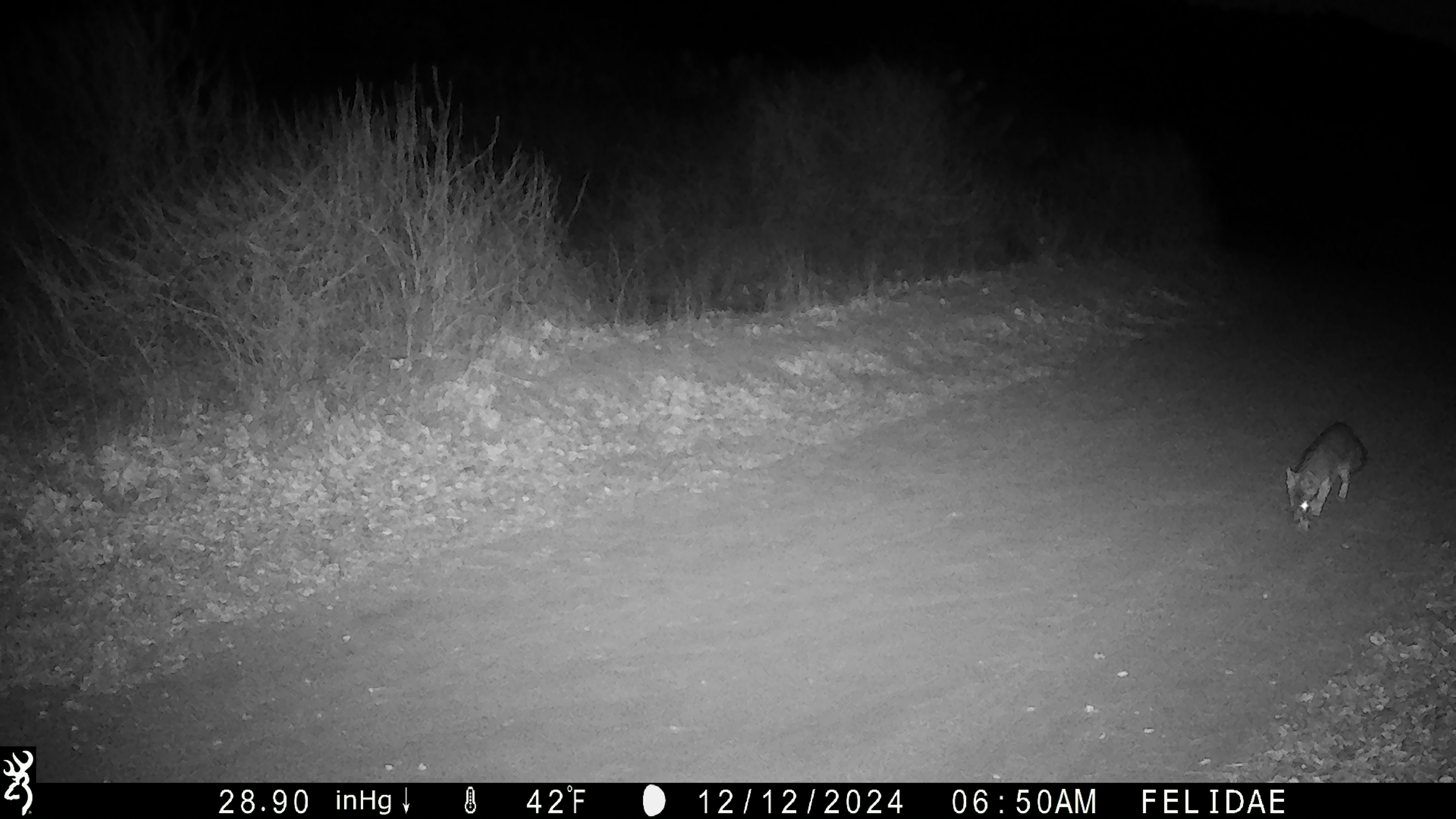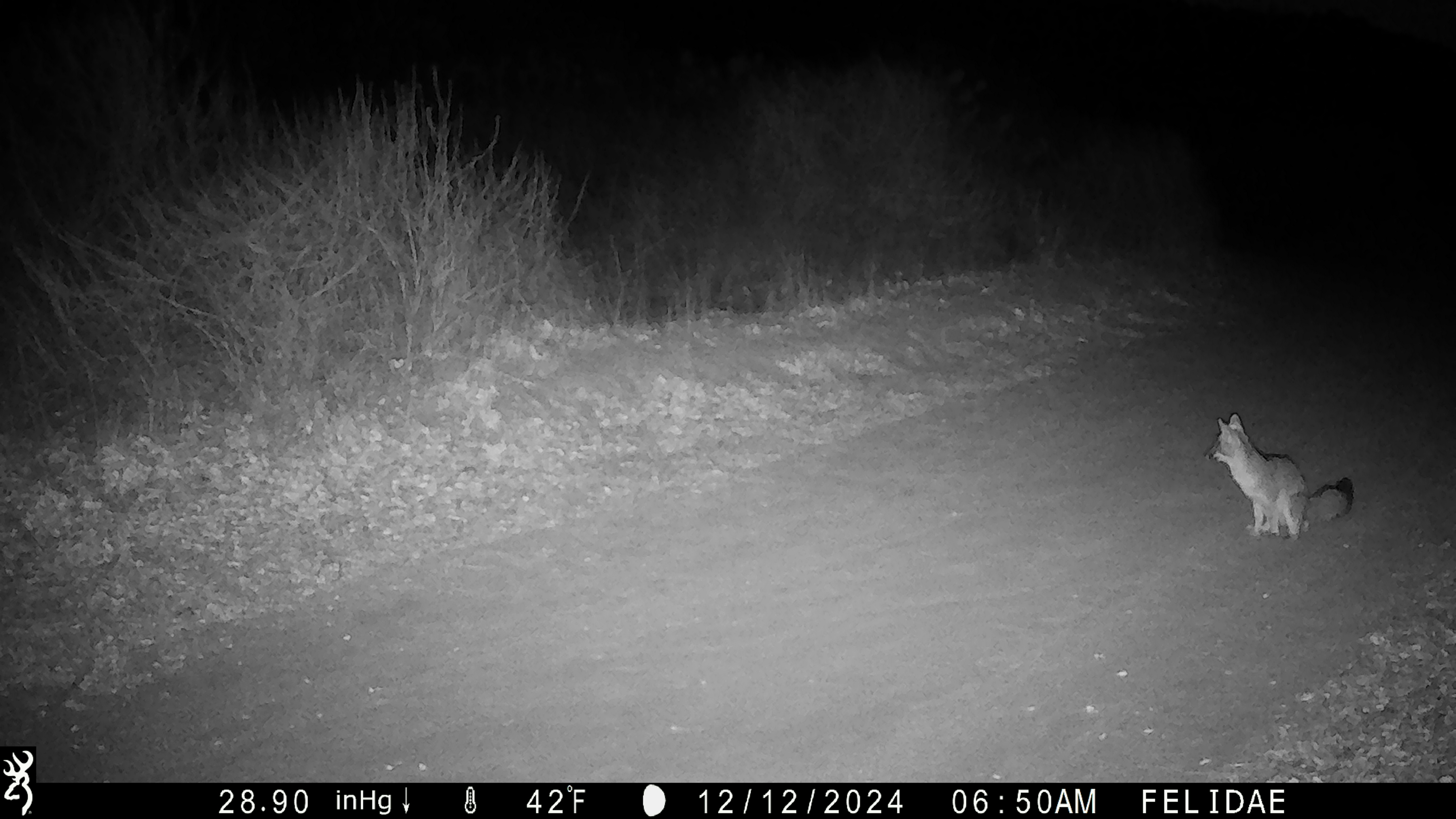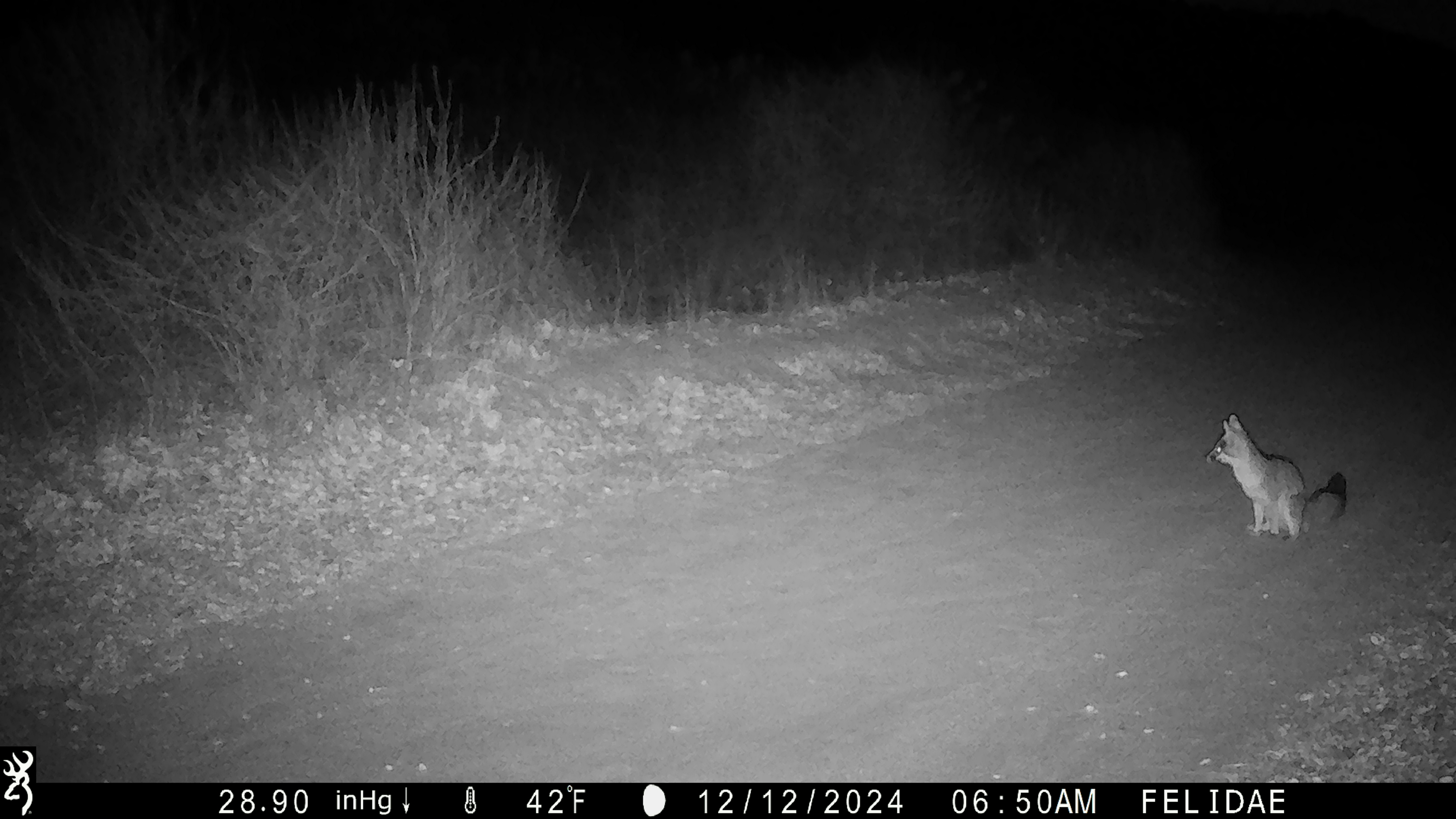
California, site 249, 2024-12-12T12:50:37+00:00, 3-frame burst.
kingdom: Animalia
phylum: Chordata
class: Mammalia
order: Carnivora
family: Canidae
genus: Urocyon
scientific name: Urocyon cinereoargenteus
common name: gray fox